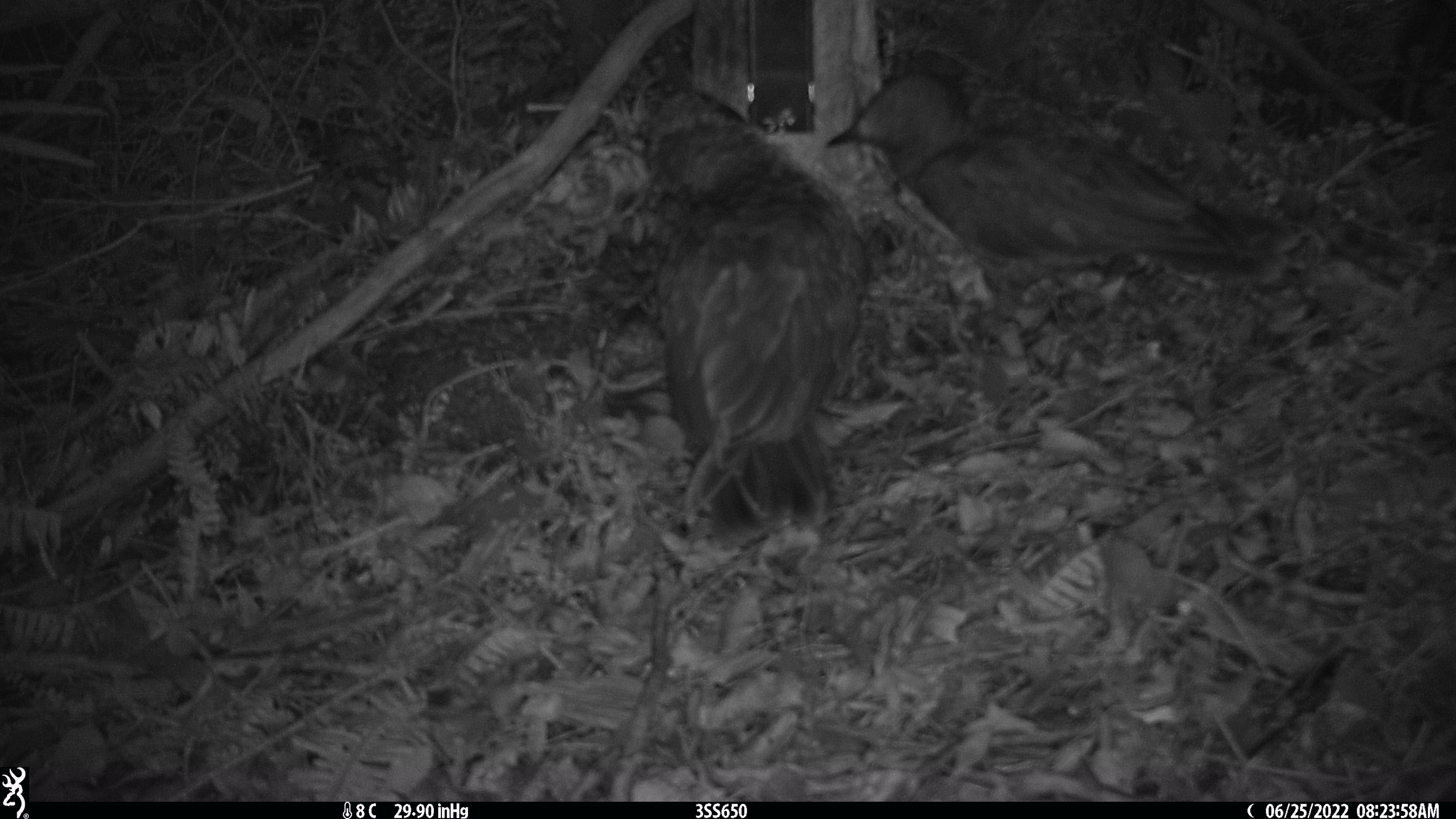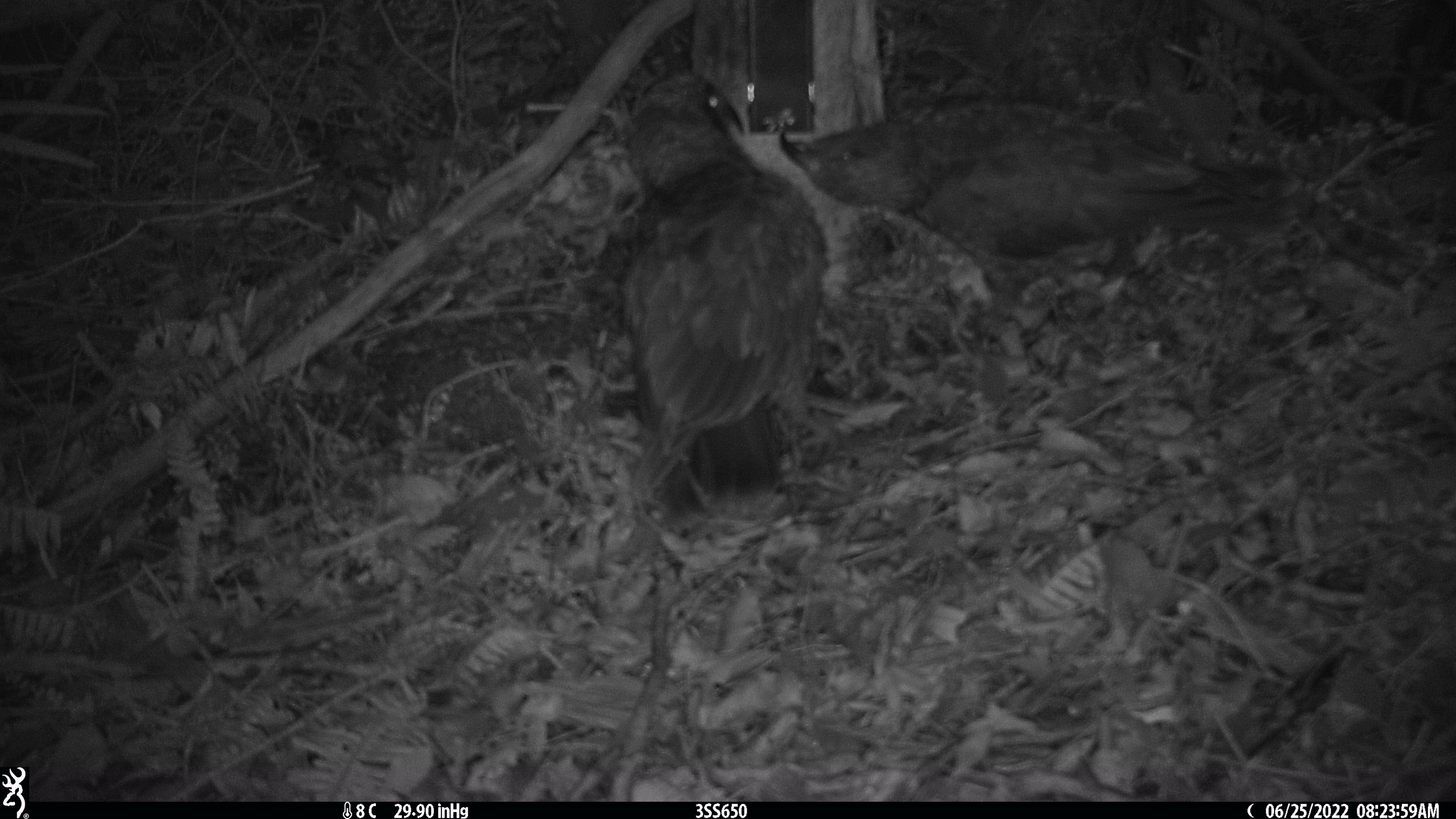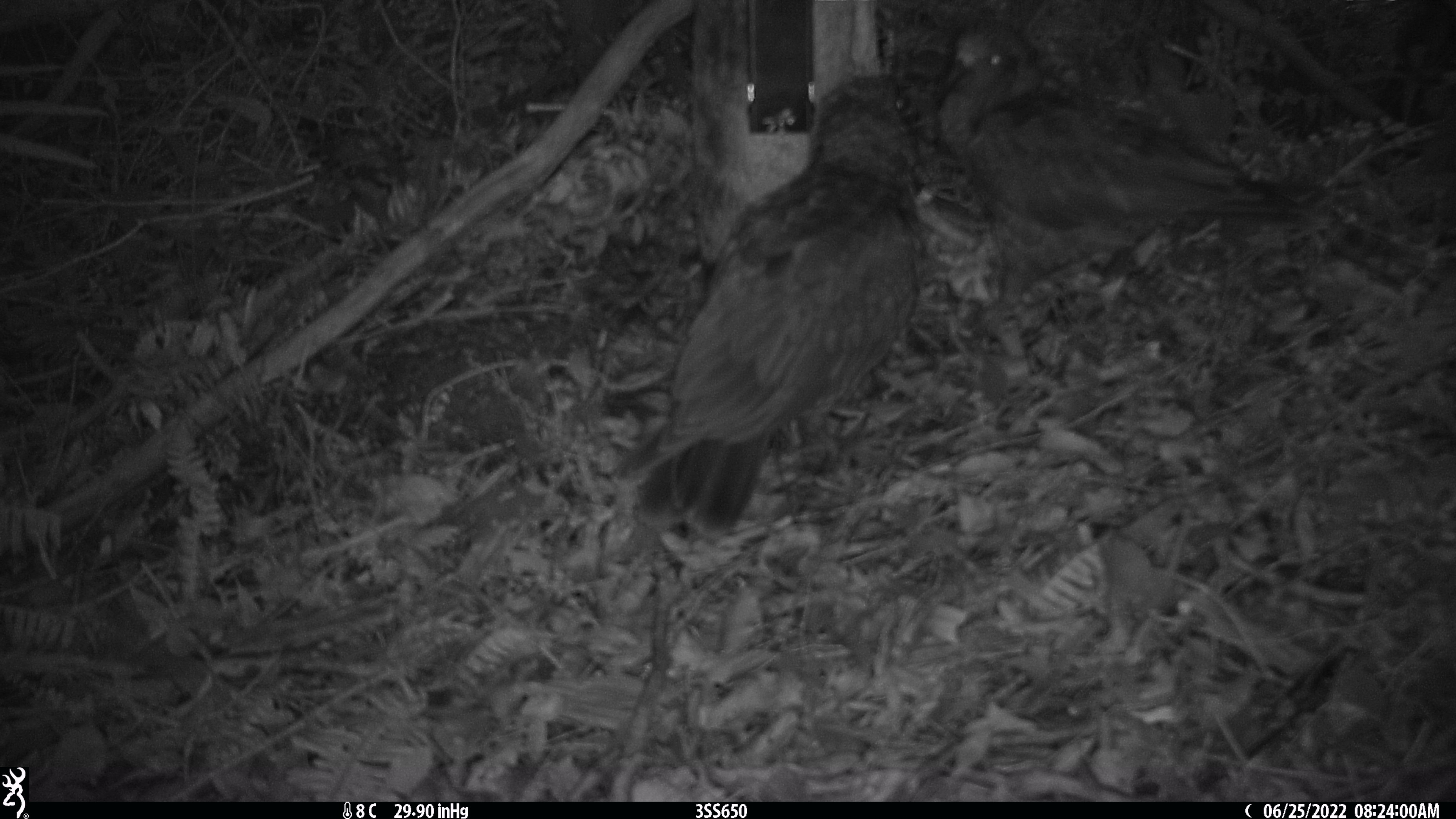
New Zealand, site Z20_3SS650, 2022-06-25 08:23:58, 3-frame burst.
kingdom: Animalia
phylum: Chordata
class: Aves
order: Psittaciformes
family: Strigopidae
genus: Nestor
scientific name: Nestor notabilis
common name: kea